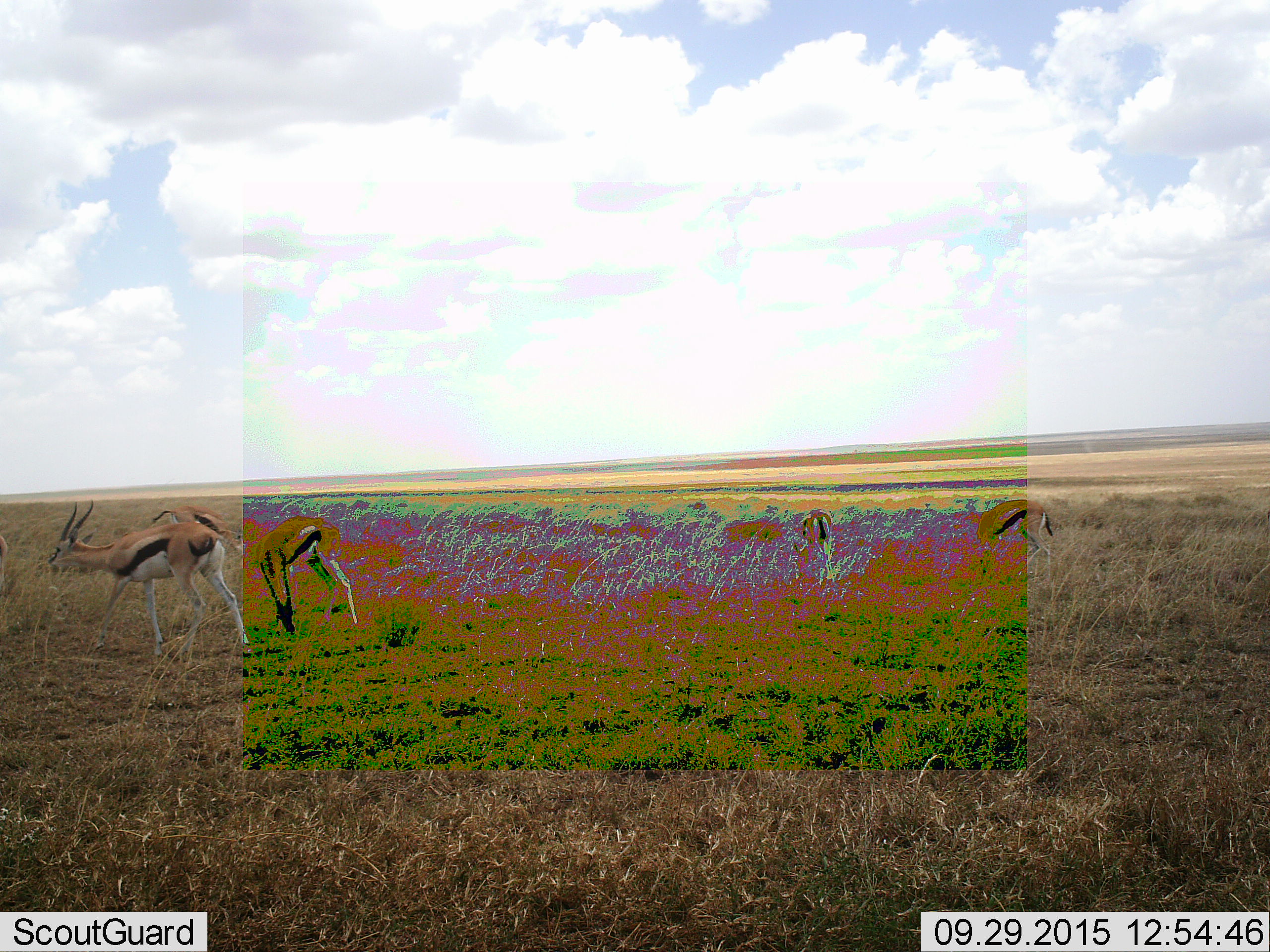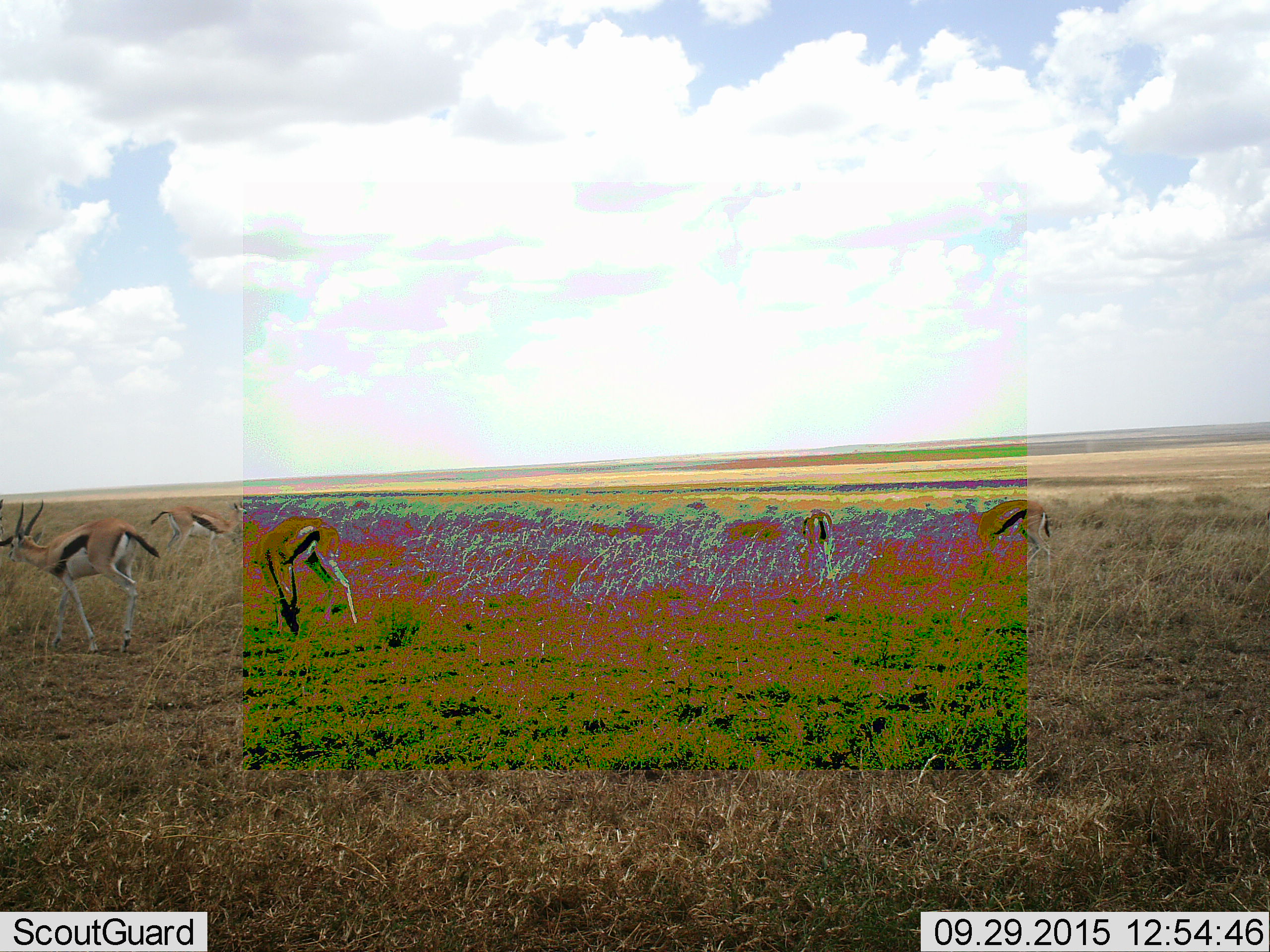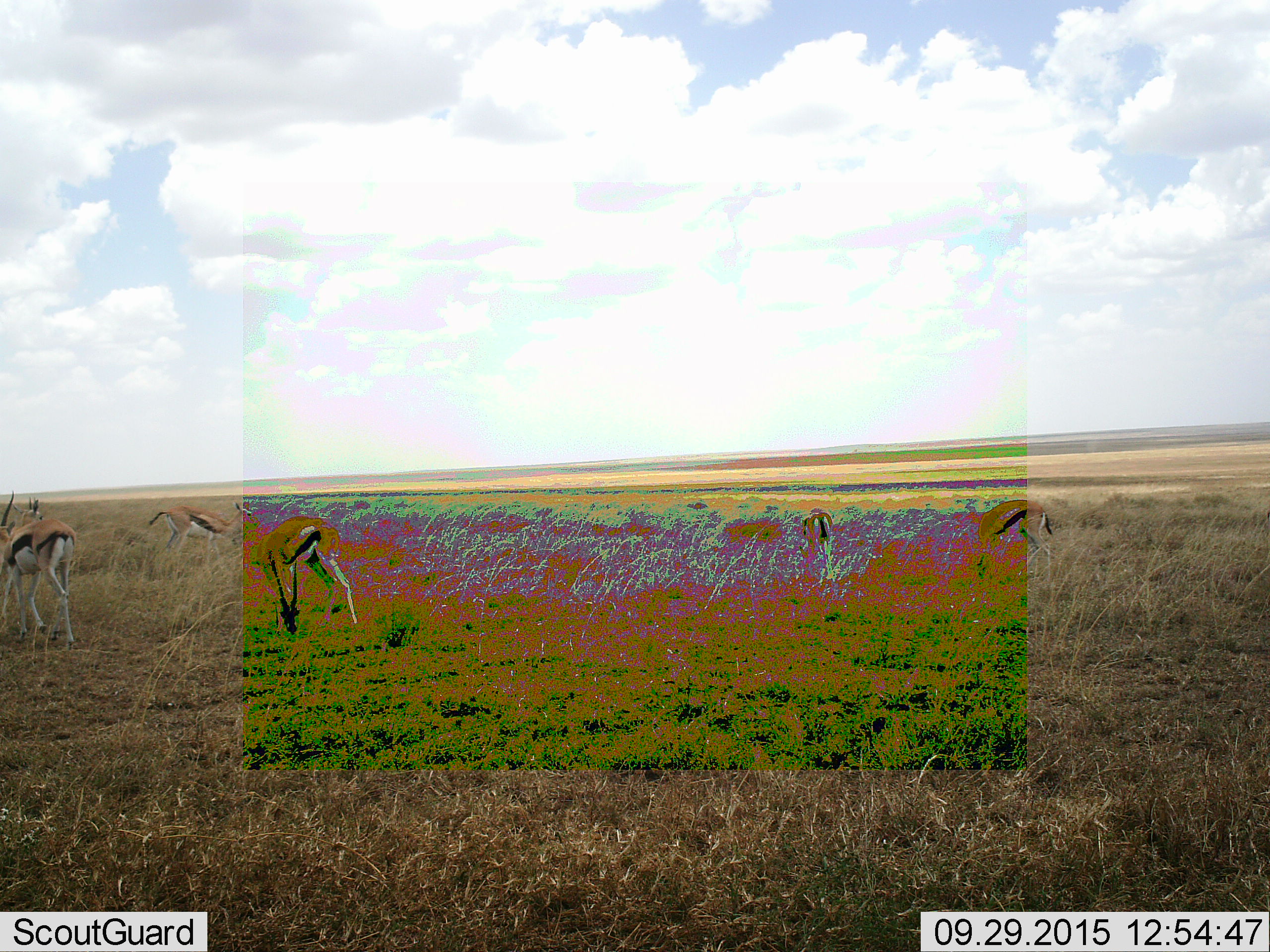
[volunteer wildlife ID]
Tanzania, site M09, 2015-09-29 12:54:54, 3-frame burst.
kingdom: Animalia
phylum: Chordata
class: Mammalia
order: Artiodactyla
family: Bovidae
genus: Eudorcas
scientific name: Eudorcas thomsonii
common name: thomson's gazelle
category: gazellethomsons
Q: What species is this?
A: Gazellethomsons (thomson's gazelle) (Eudorcas thomsonii).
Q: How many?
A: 5.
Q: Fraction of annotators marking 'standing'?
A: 38%.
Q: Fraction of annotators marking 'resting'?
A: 0%.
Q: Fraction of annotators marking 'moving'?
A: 62%.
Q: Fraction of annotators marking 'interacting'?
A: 0%.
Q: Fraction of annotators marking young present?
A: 0%.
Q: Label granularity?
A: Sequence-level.